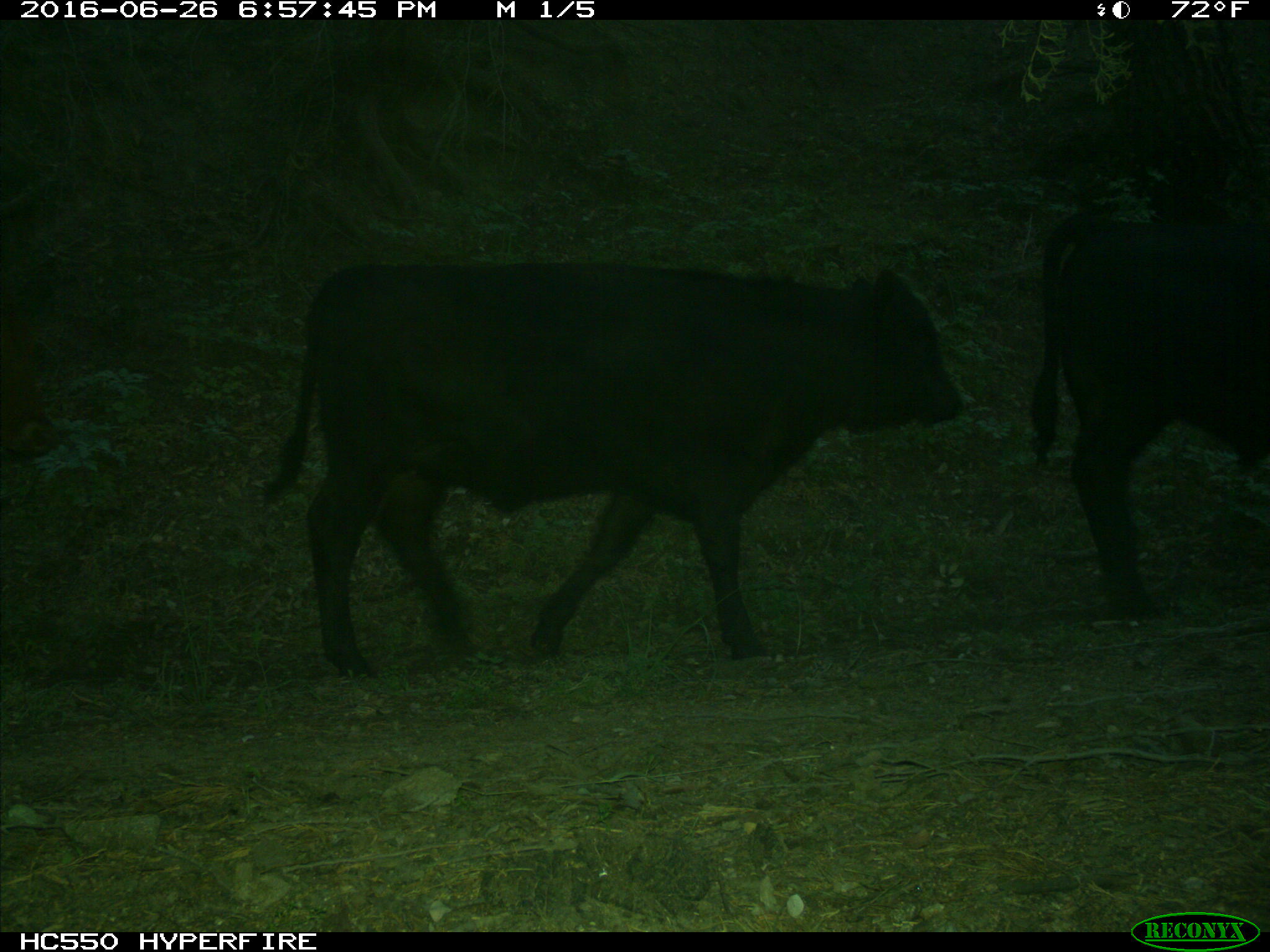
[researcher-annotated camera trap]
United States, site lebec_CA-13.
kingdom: Animalia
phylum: Chordata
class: Mammalia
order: Artiodactyla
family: Bovidae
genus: Bos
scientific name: Bos taurus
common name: domestic cow